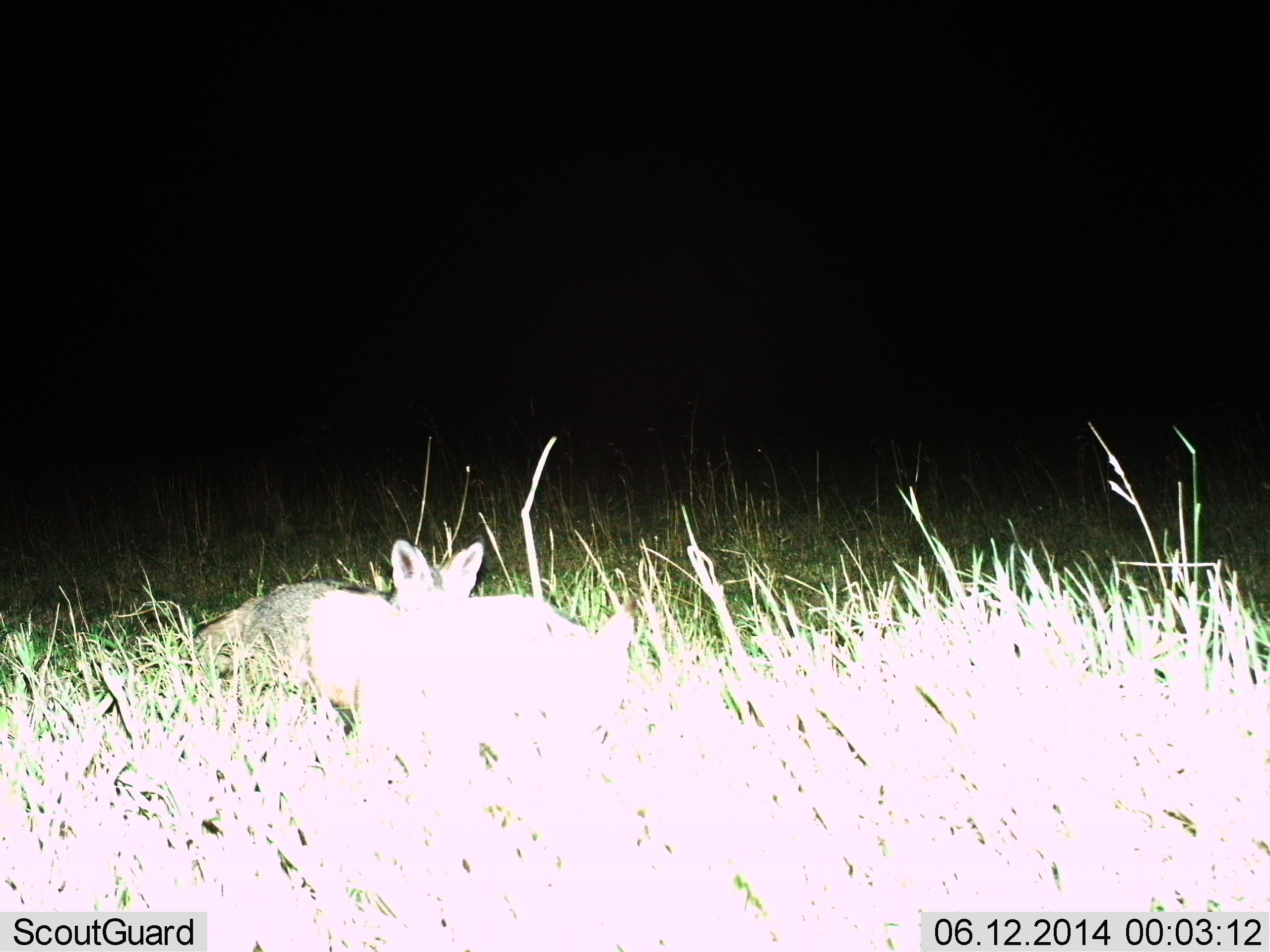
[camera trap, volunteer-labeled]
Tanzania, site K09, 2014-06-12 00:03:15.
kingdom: Animalia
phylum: Chordata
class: Mammalia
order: Carnivora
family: Canidae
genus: Otocyon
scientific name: Otocyon megalotis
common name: bat-eared fox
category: batearedfox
Batearedfox (bat-eared fox) (Otocyon megalotis), count 2. Behavior (volunteer vote fractions): standing 32%, resting 32%, moving 39%, interacting 0%. Young present (vote fraction): 0%. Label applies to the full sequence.